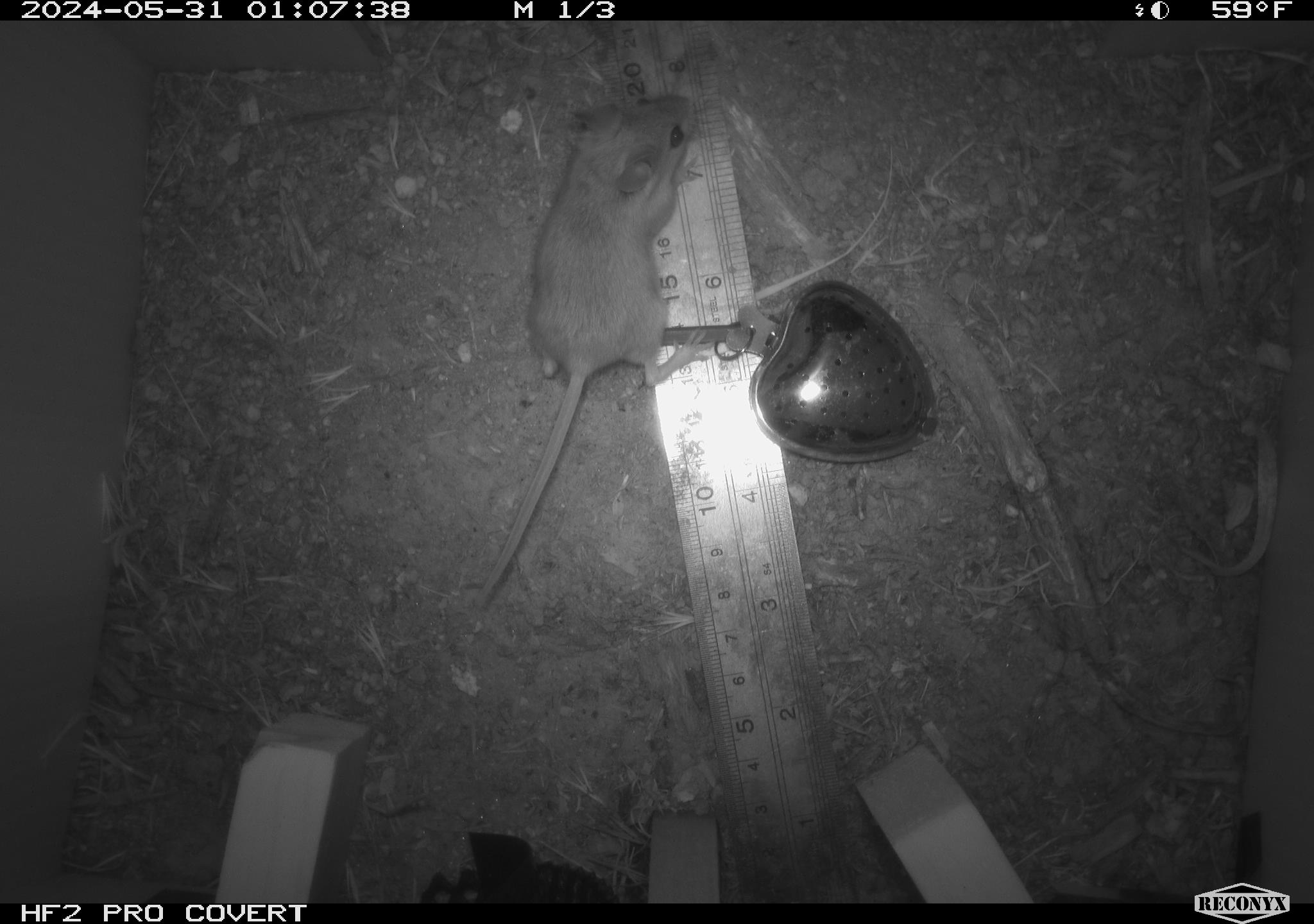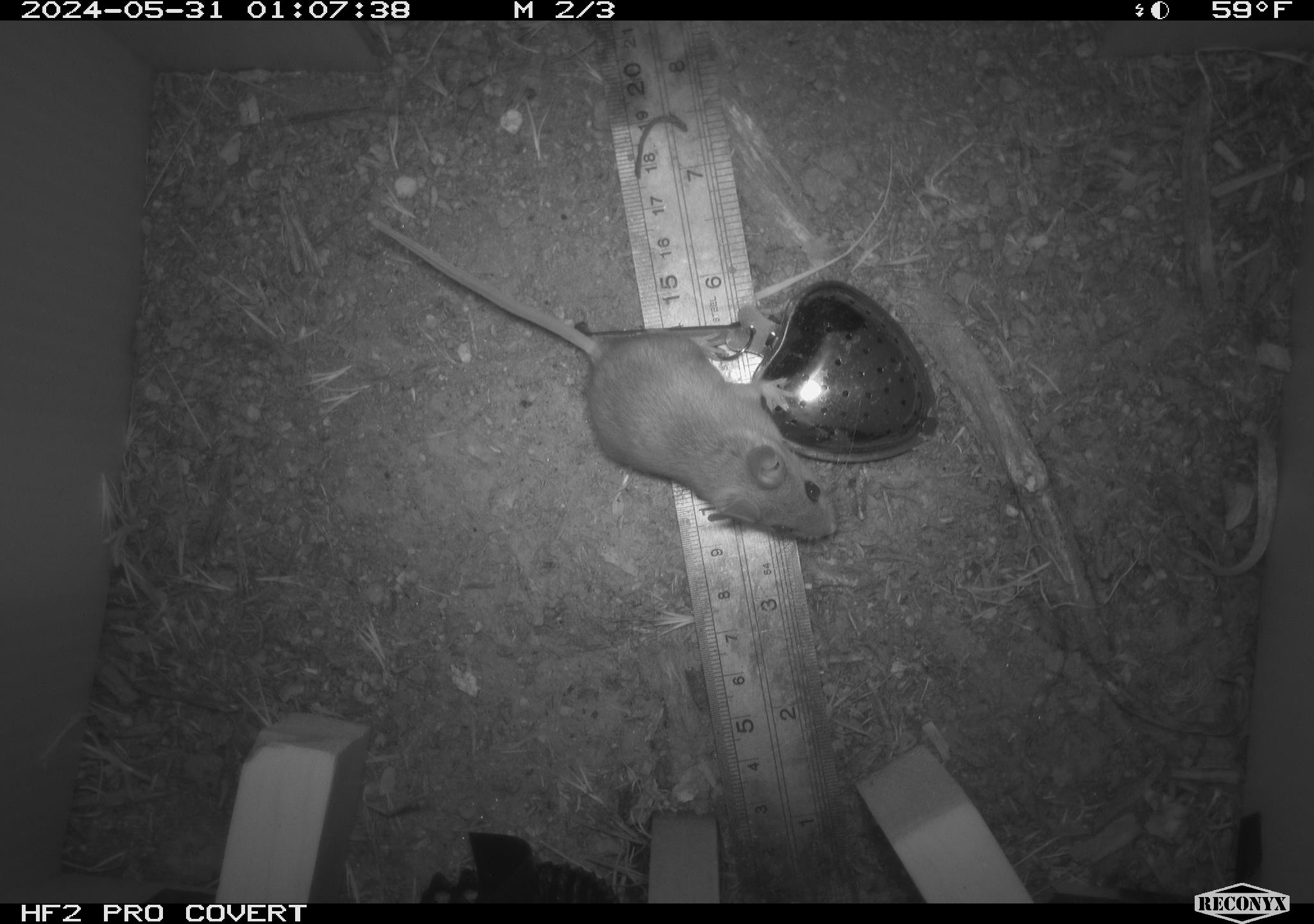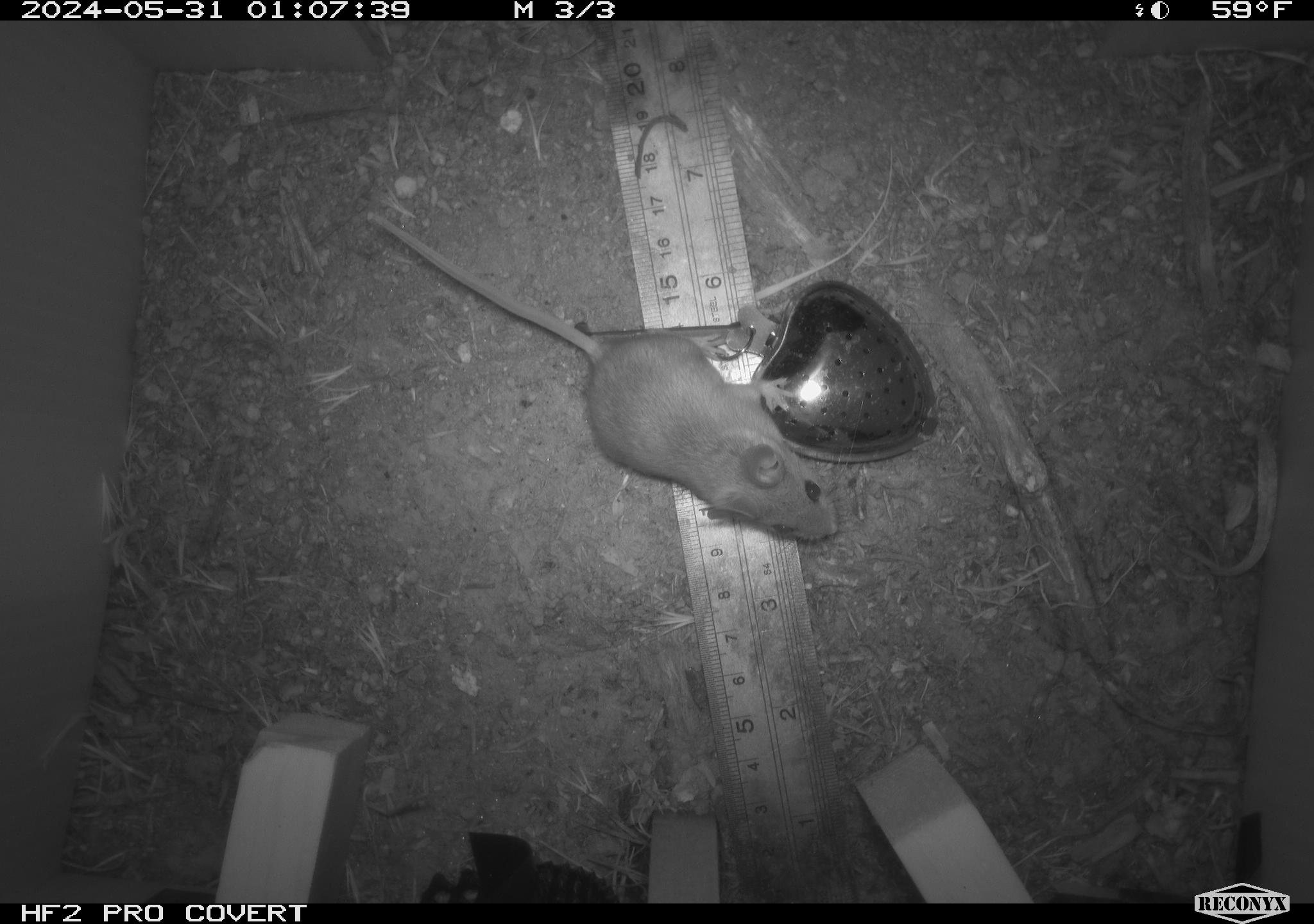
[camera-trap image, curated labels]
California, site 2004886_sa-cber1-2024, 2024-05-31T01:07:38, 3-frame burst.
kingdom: Animalia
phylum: Chordata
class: Mammalia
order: Rodentia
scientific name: Rodentia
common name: mouse species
Mouse species (Rodentia).